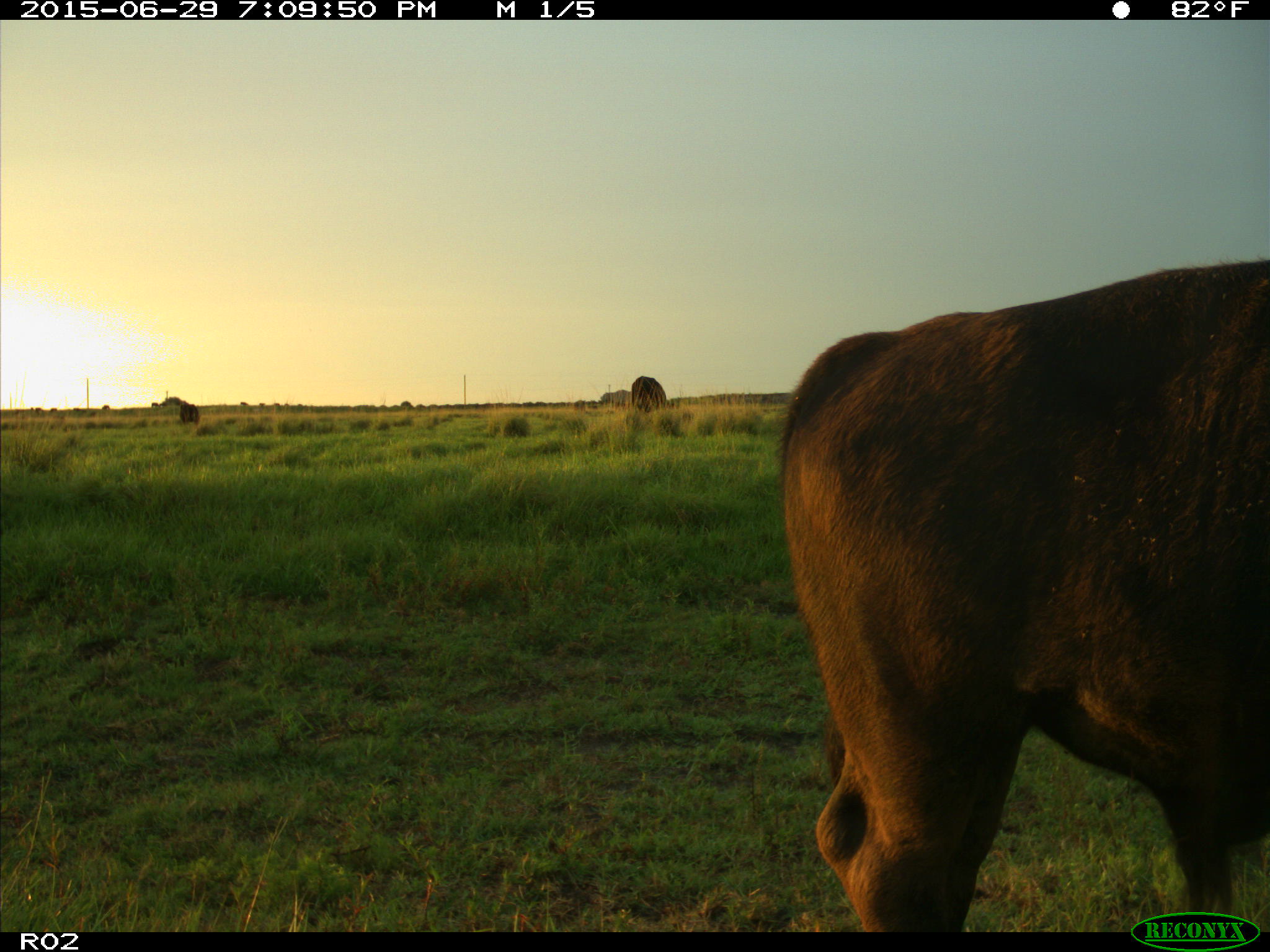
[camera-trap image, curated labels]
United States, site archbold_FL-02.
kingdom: Animalia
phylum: Chordata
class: Mammalia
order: Artiodactyla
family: Bovidae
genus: Bos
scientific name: Bos taurus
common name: domestic cow